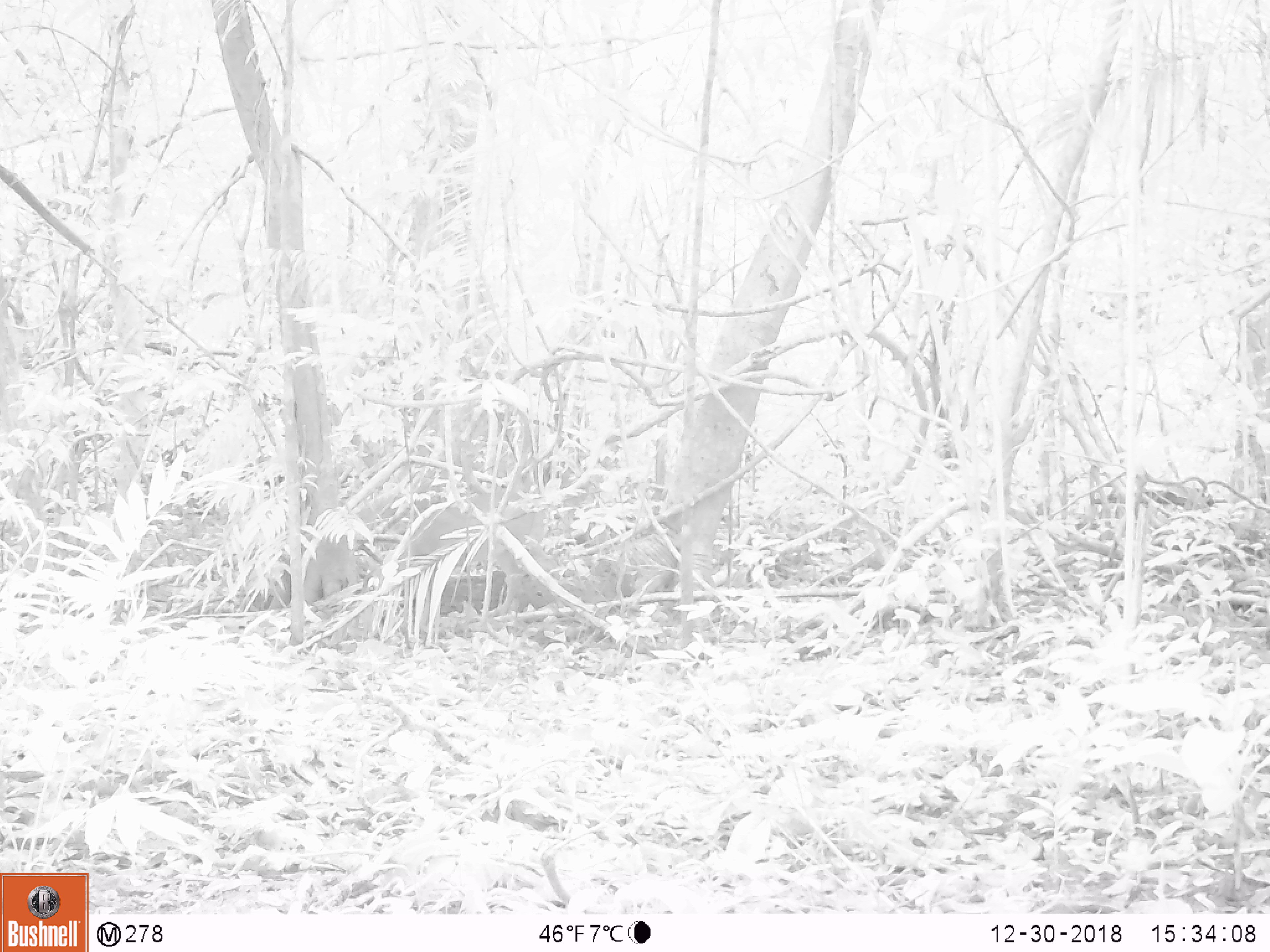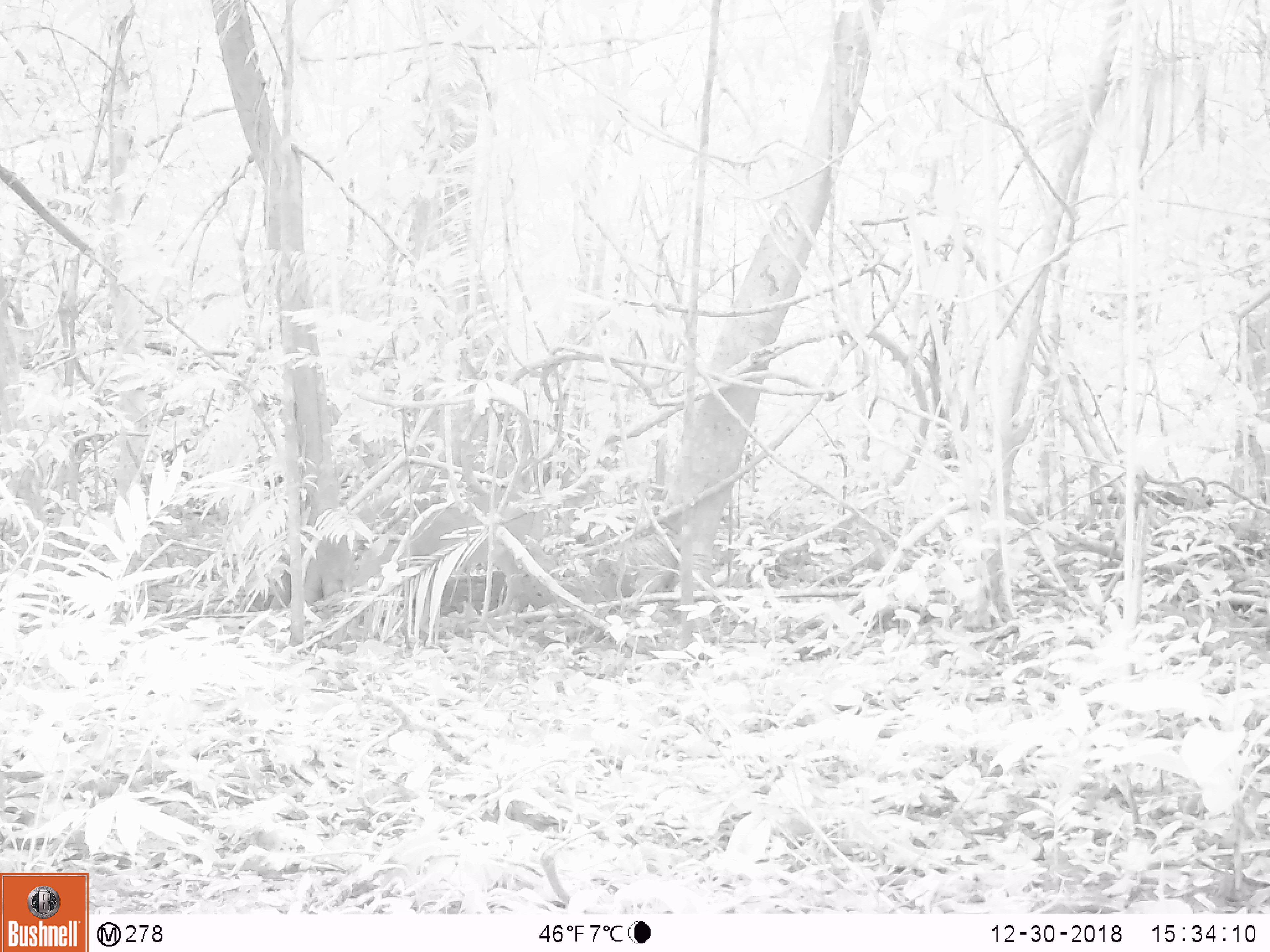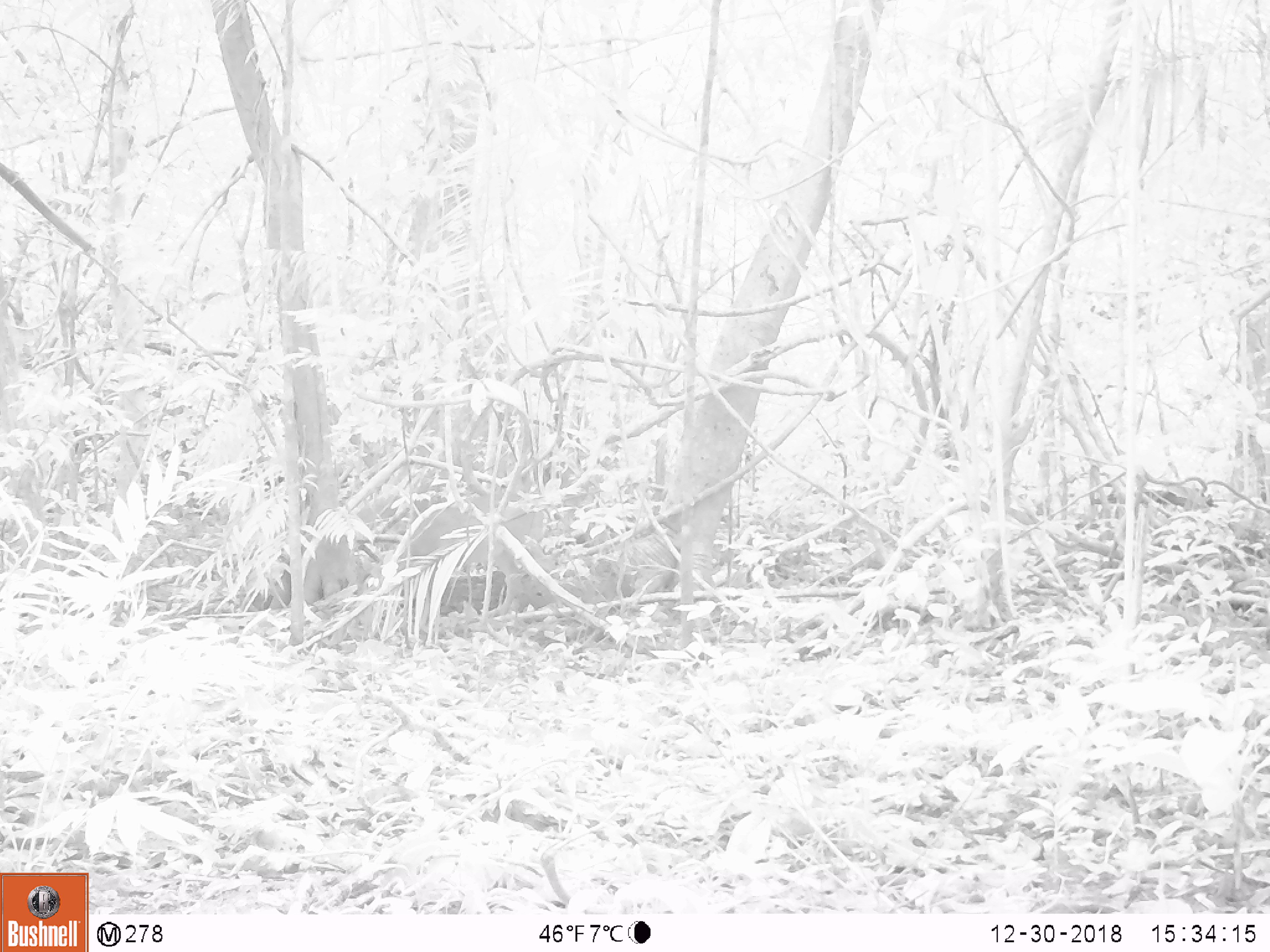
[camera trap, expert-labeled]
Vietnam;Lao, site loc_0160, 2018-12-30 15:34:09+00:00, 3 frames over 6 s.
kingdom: Animalia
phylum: Chordata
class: Mammalia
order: Artiodactyla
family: Cervidae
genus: Muntiacus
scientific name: Muntiacus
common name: muntjacs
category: unidentified muntjac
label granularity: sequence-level